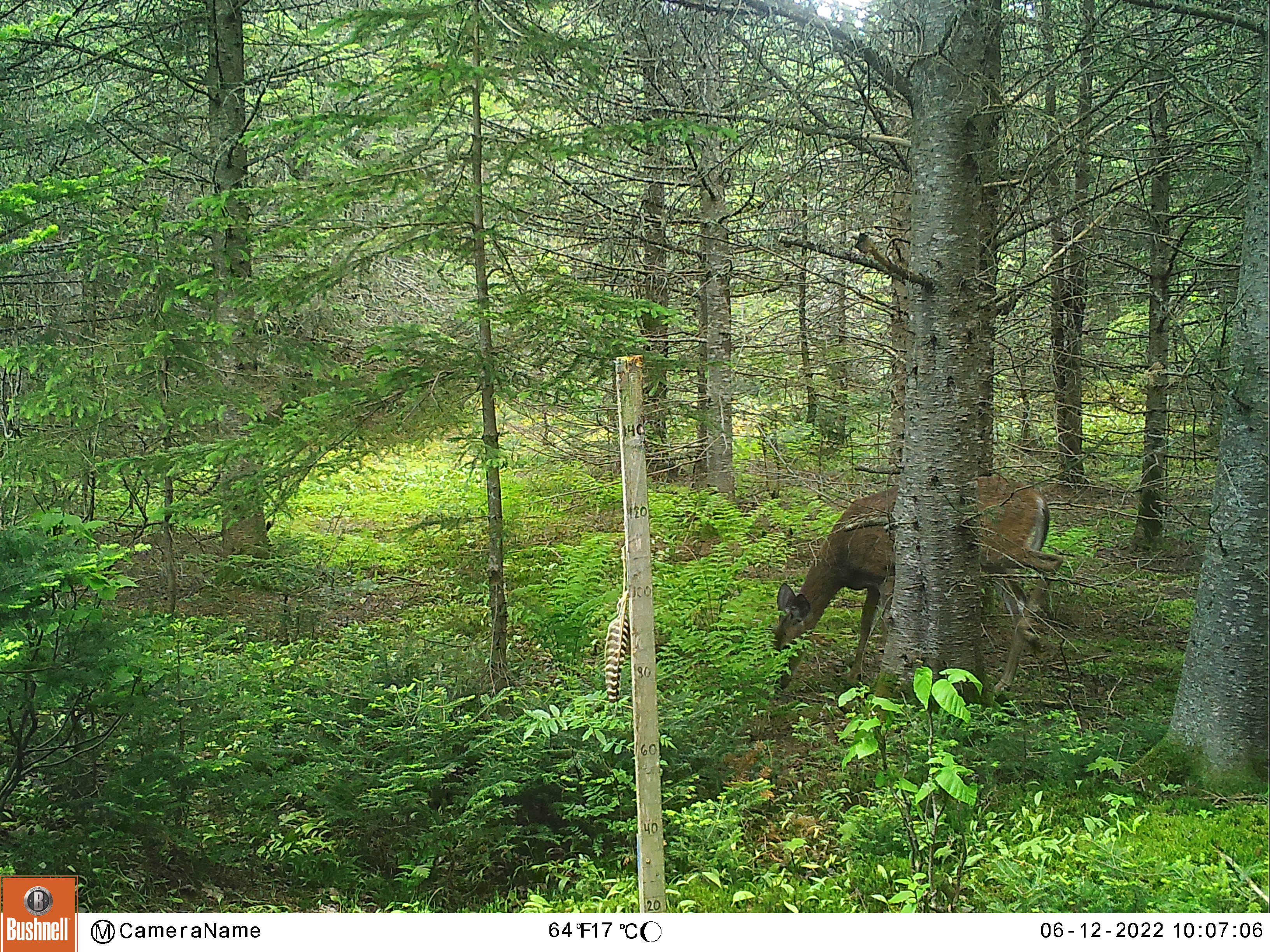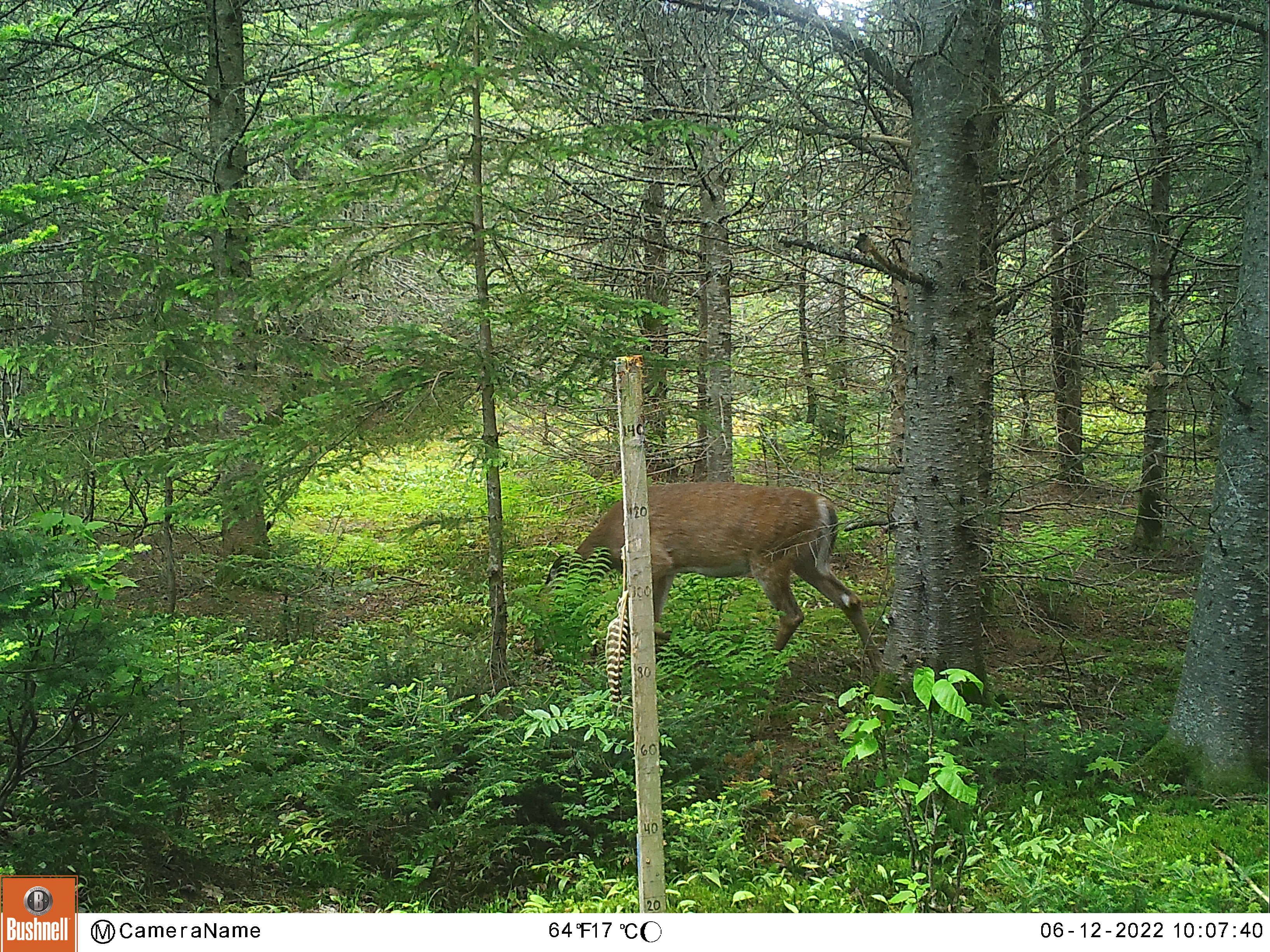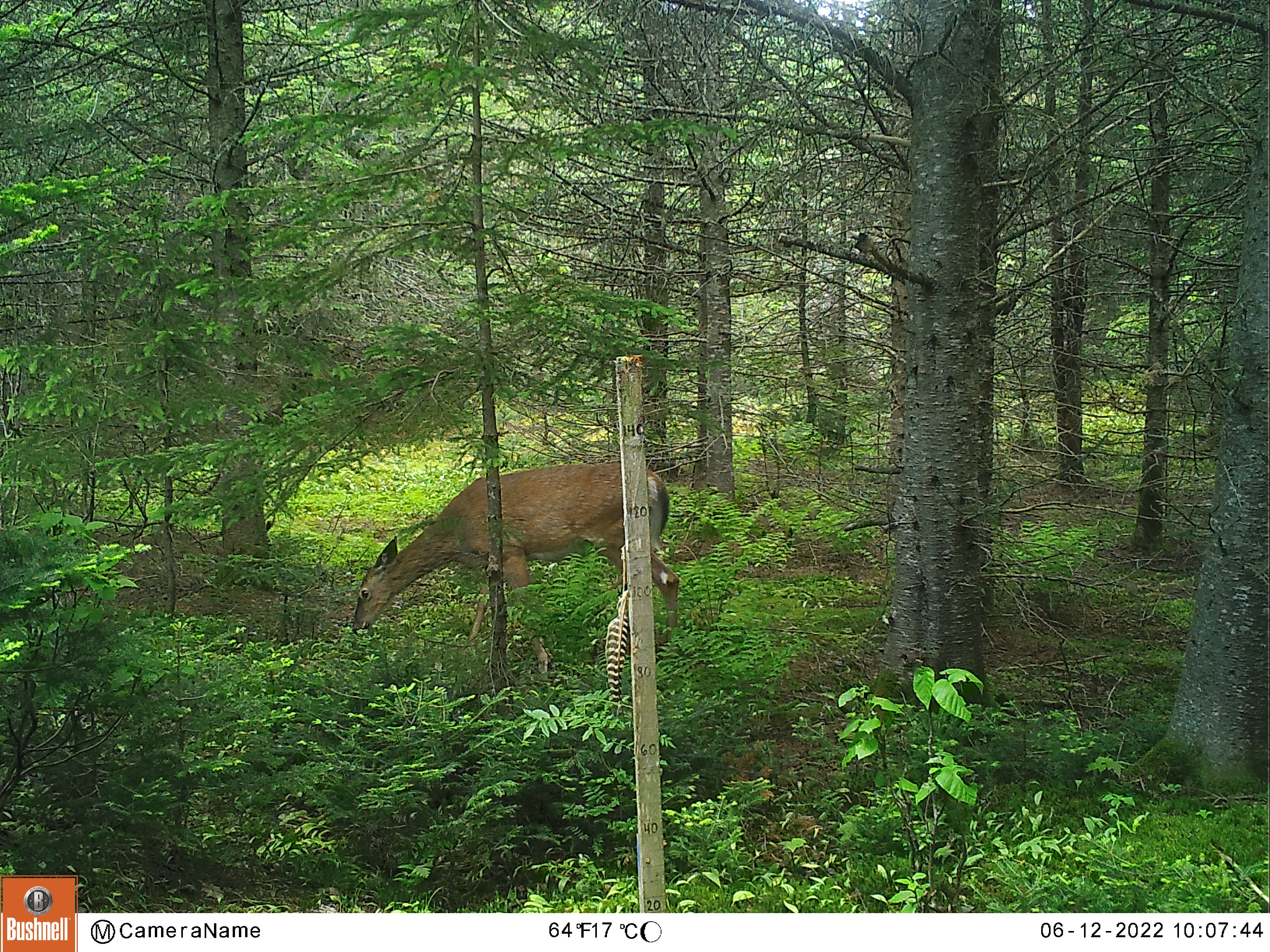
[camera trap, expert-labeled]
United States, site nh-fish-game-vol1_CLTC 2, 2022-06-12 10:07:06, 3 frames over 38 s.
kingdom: Animalia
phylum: Chordata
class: Mammalia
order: Artiodactyla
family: Cervidae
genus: Odocoileus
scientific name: Odocoileus virginianus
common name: white-tailed deer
White-tailed deer (Odocoileus virginianus).